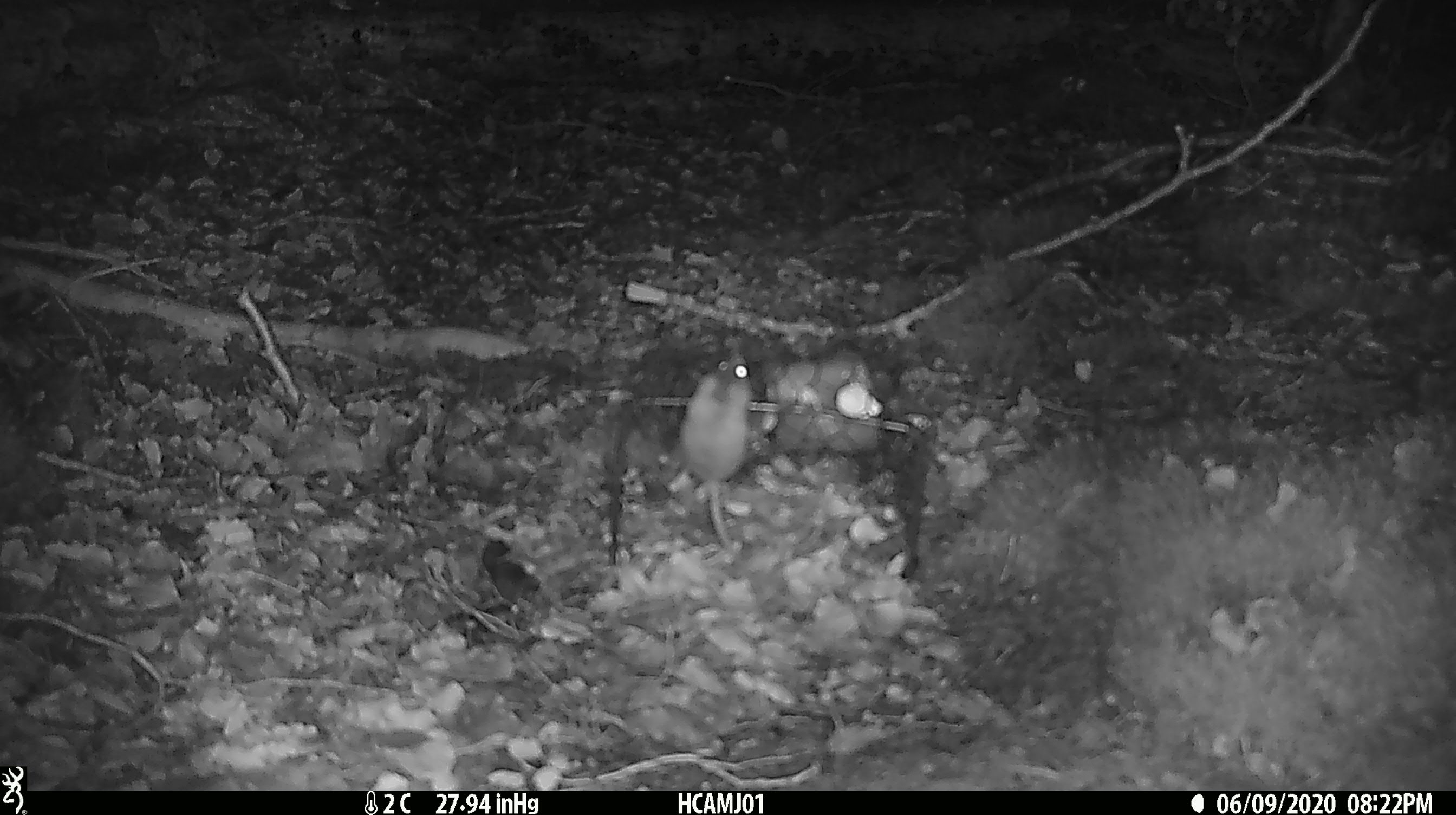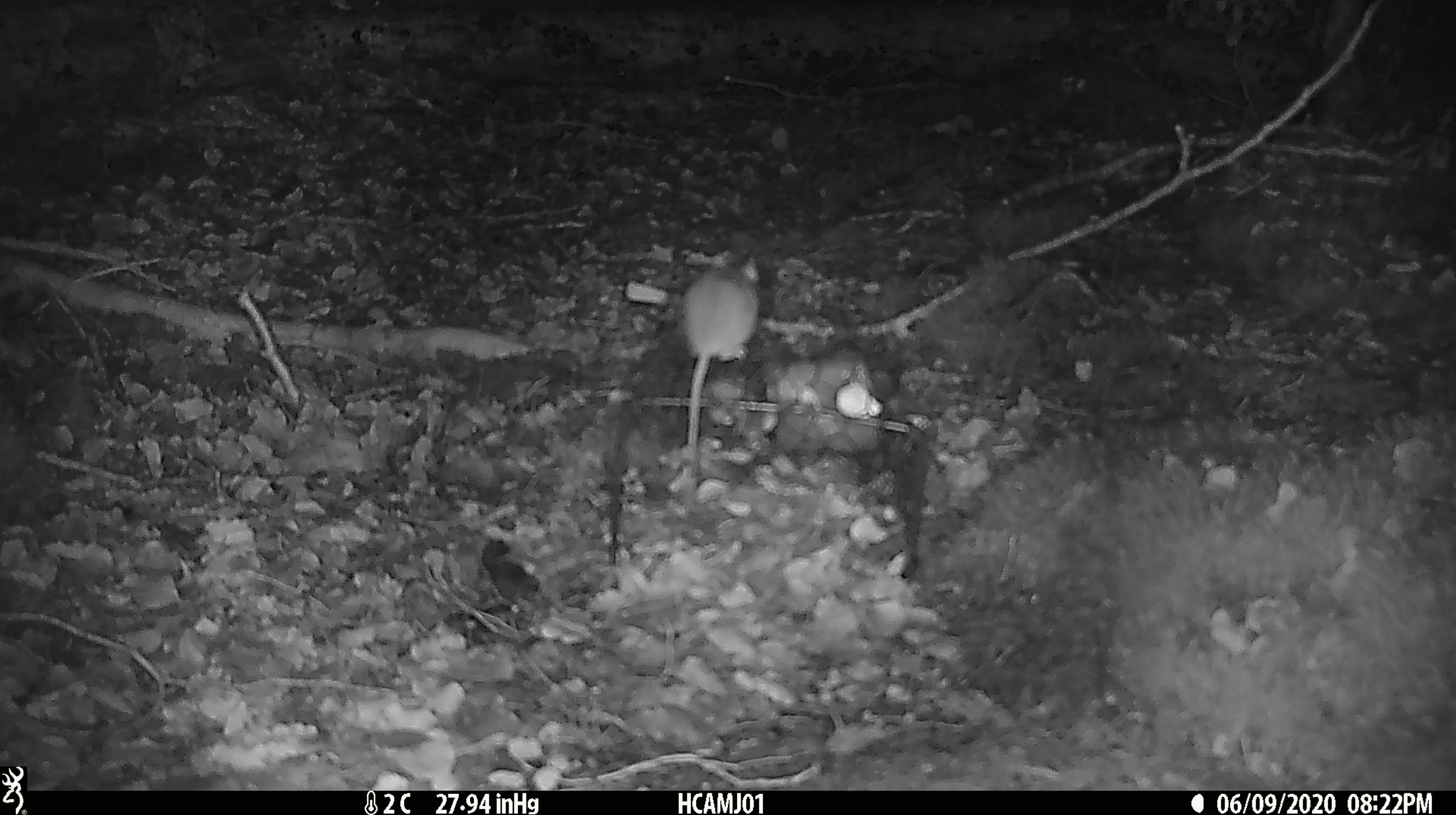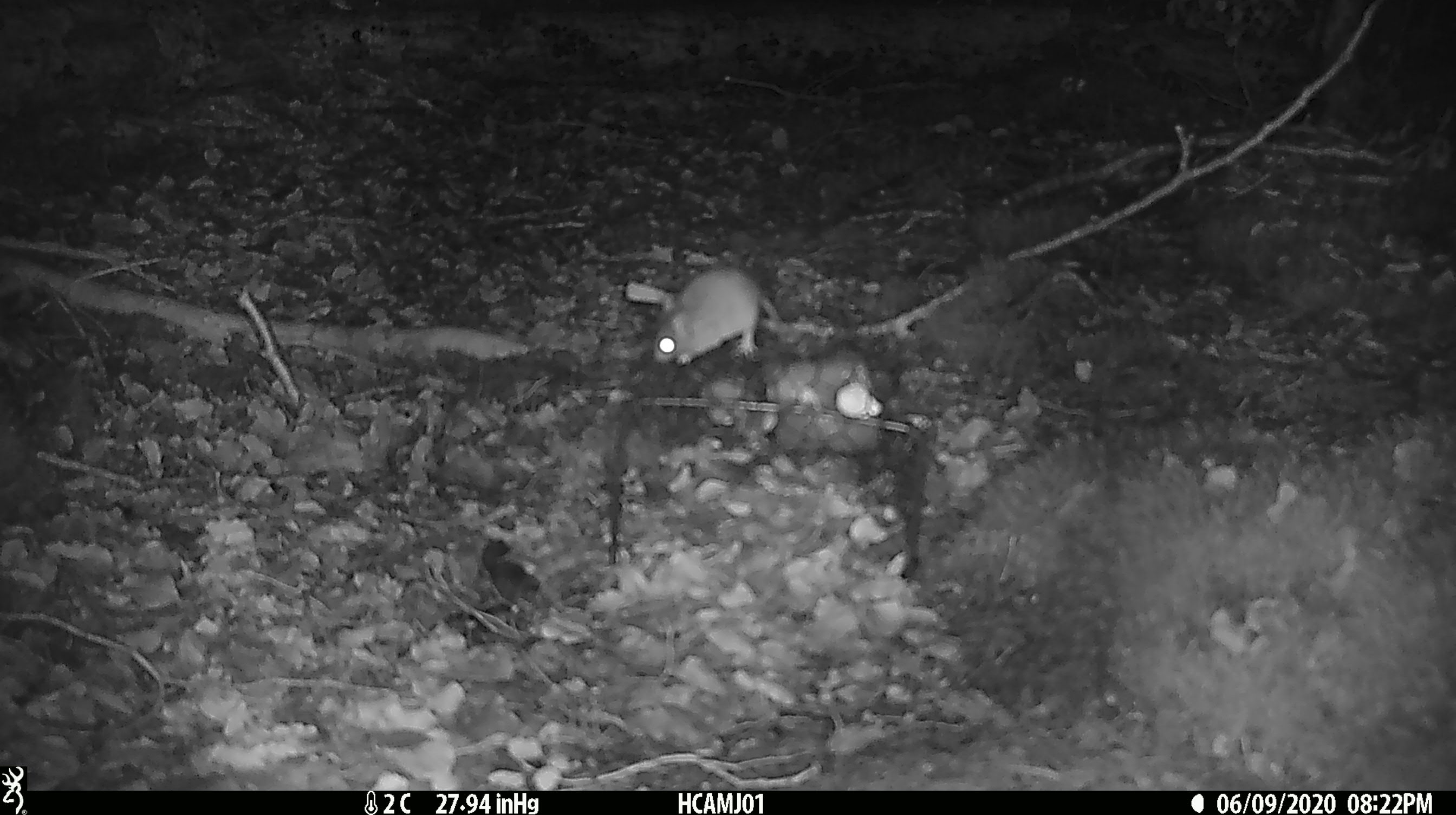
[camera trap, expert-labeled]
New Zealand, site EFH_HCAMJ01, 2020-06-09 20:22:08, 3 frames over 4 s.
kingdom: Animalia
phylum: Chordata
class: Mammalia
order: Rodentia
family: Muridae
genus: Mus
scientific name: Mus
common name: mouse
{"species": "mouse (Mus)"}